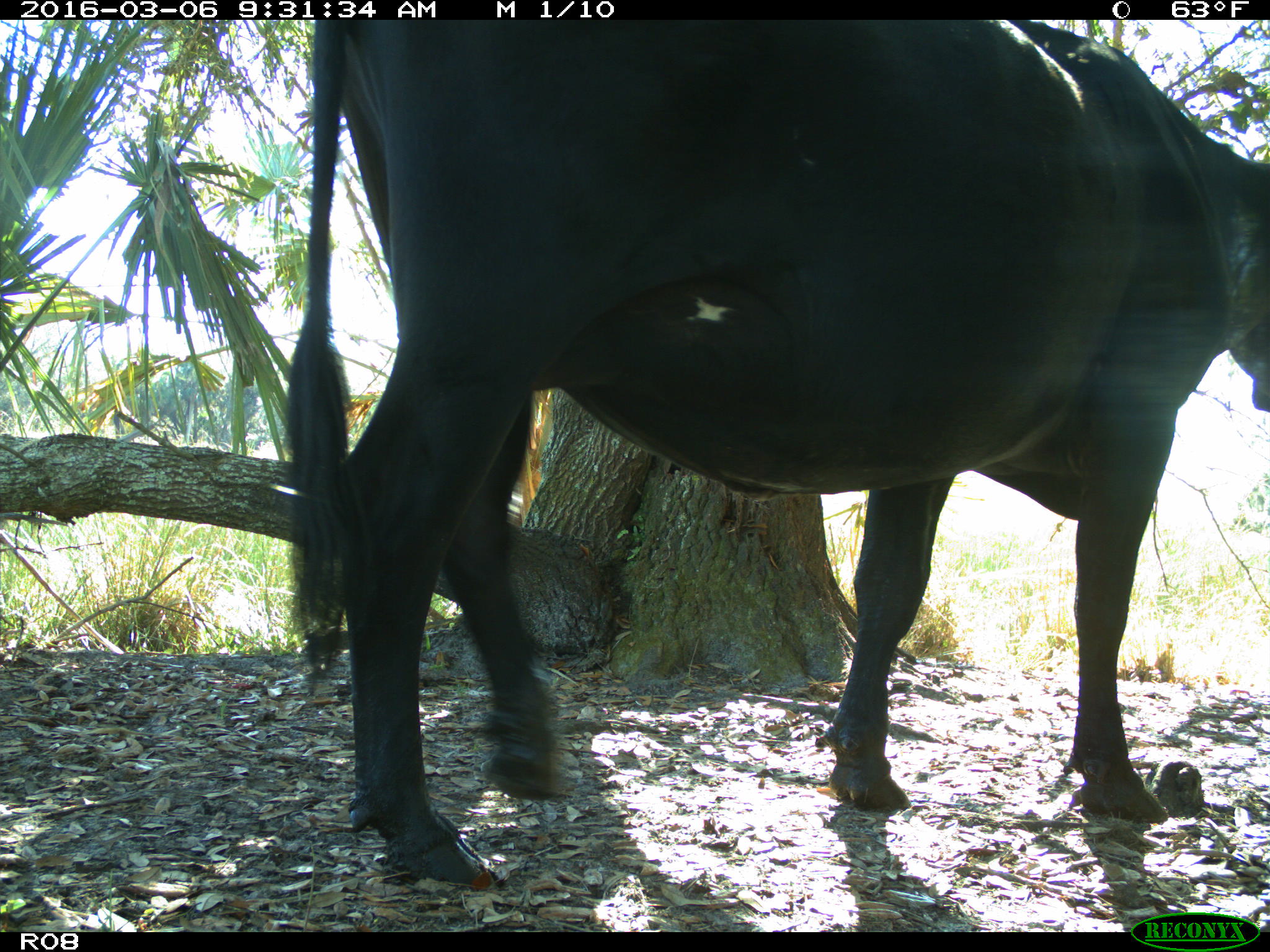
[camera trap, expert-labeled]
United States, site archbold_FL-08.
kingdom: Animalia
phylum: Chordata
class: Mammalia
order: Artiodactyla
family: Bovidae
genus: Bos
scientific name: Bos taurus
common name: domestic cow